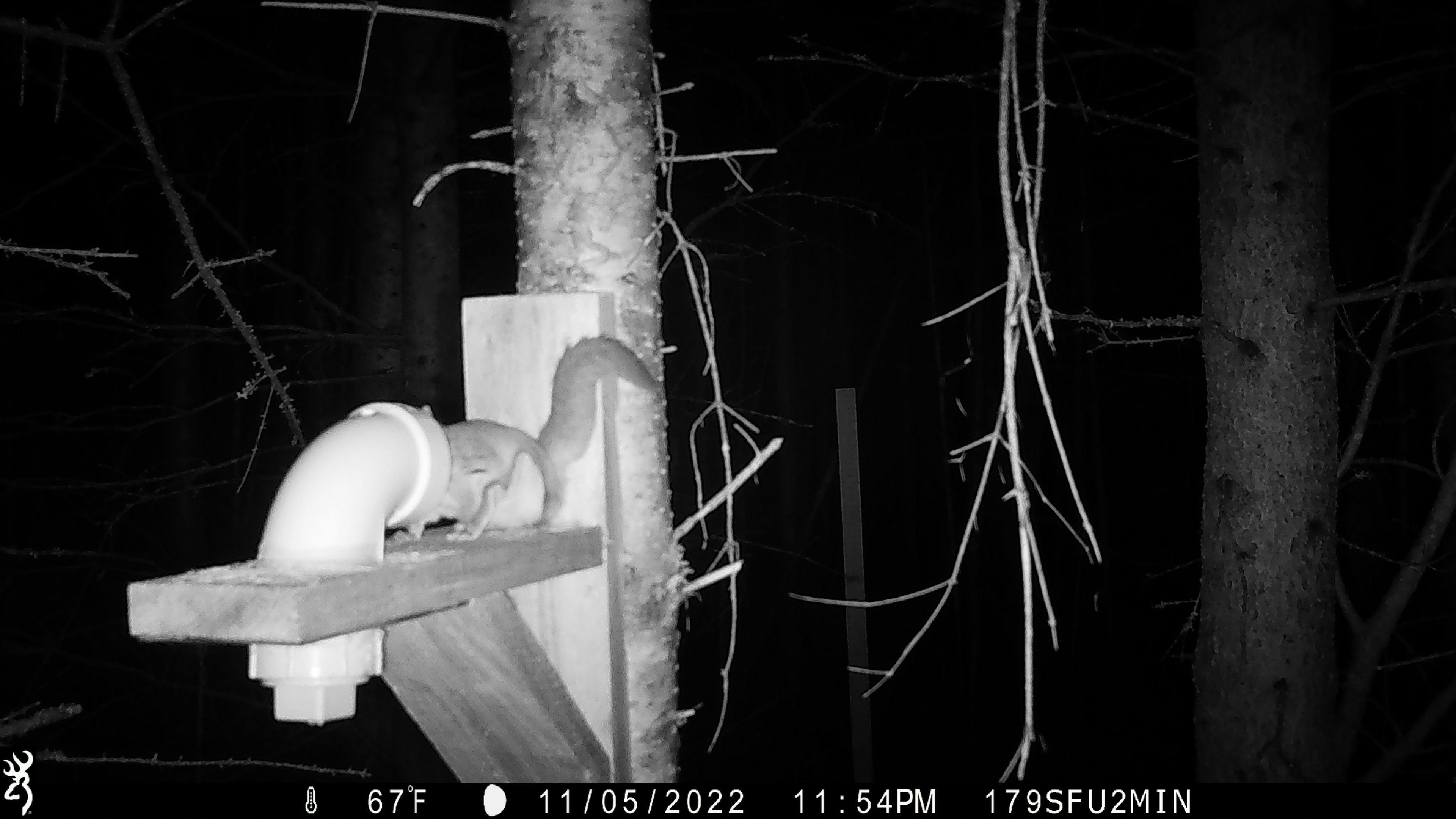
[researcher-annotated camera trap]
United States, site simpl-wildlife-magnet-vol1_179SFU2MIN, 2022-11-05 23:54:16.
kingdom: Animalia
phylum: Chordata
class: Mammalia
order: Rodentia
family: Sciuridae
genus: Glaucomys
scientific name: Glaucomys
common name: flying squirrel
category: flying squirrel sp.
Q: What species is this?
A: Flying squirrel sp. (flying squirrel) (Glaucomys).